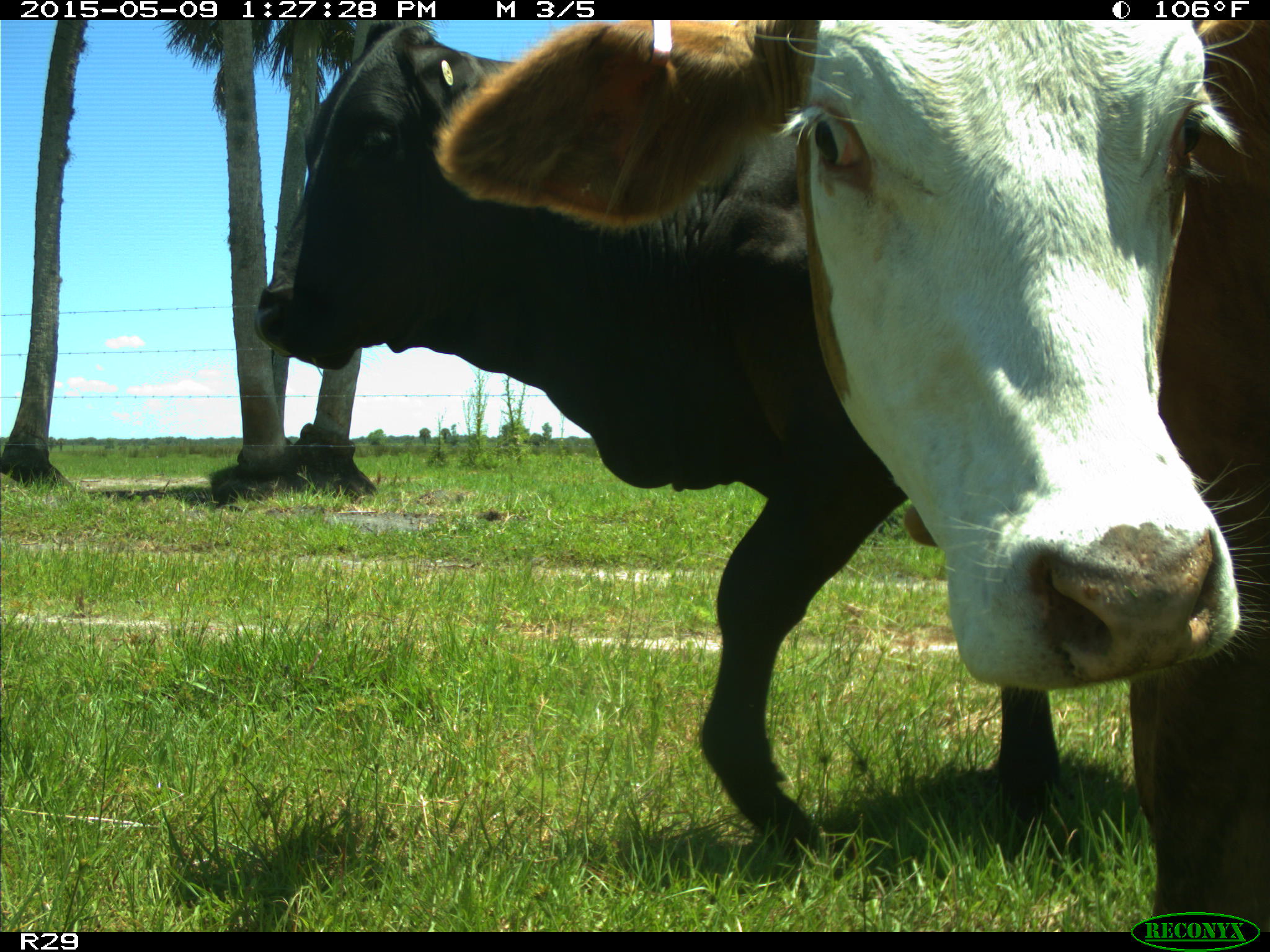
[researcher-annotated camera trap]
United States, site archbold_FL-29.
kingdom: Animalia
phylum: Chordata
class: Mammalia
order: Artiodactyla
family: Bovidae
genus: Bos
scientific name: Bos taurus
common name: domestic cow